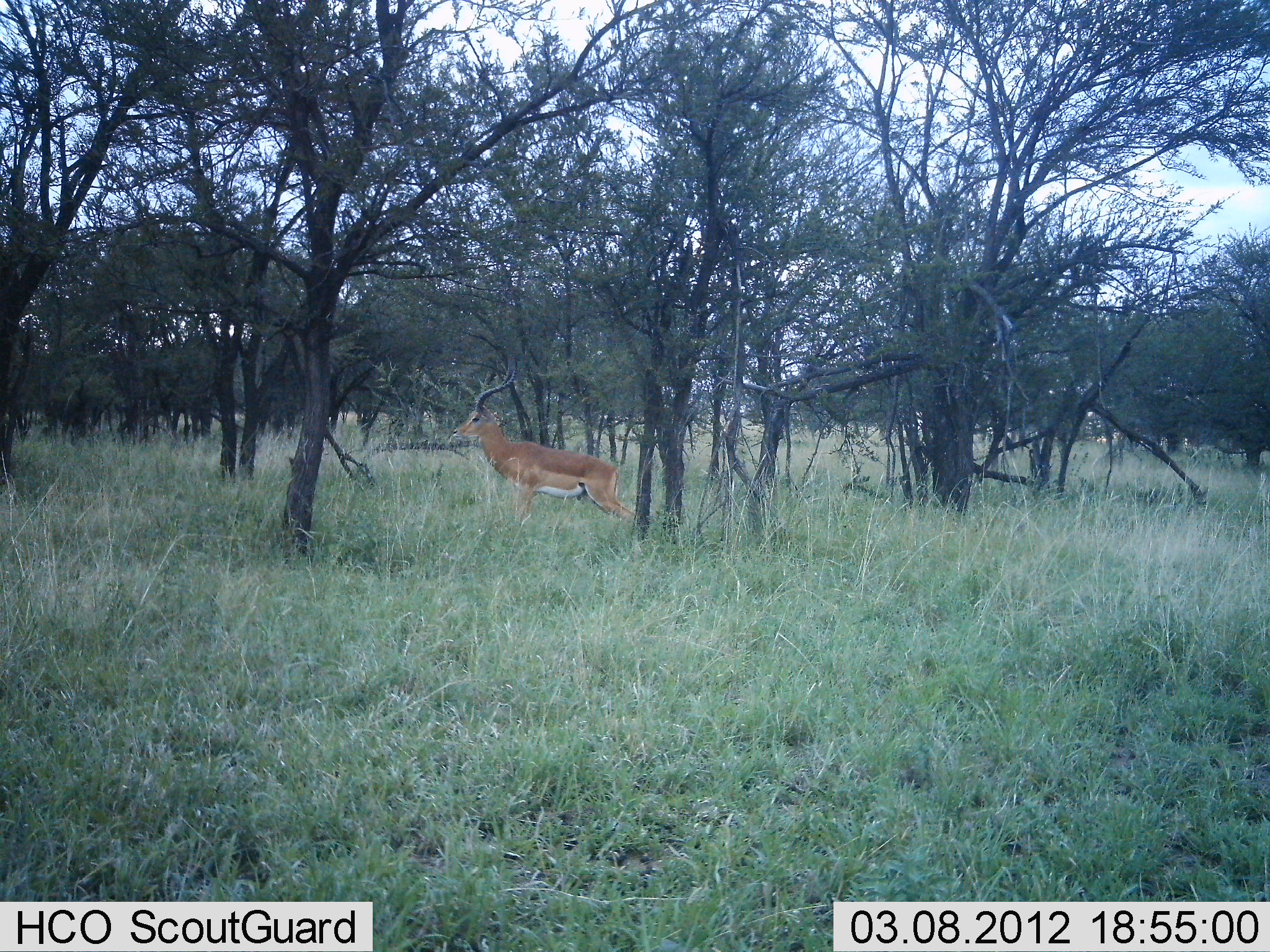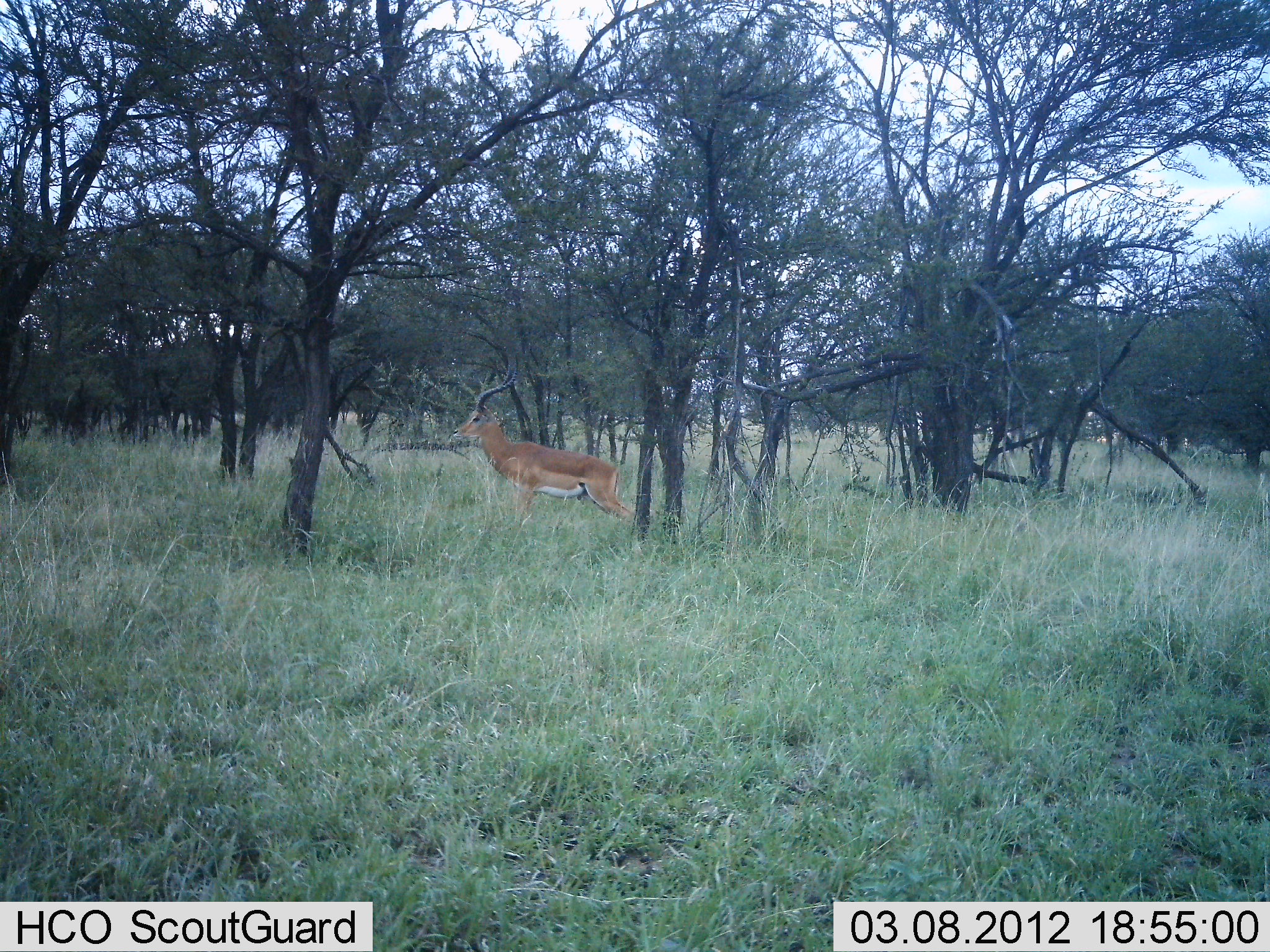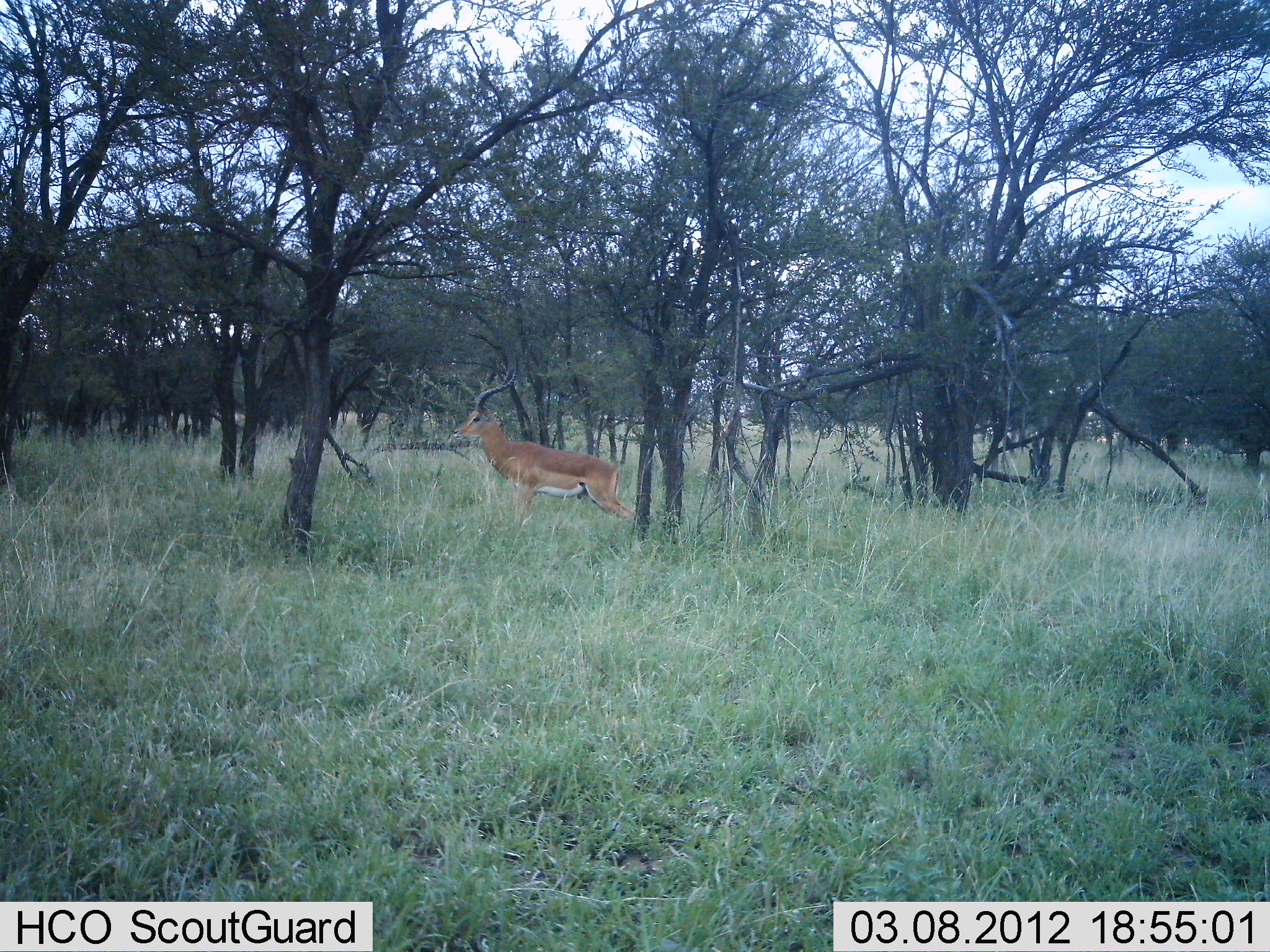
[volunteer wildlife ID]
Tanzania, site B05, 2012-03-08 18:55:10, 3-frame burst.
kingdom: Animalia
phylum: Chordata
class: Mammalia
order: Artiodactyla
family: Bovidae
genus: Aepyceros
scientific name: Aepyceros melampus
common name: impala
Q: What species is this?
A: Impala (Aepyceros melampus).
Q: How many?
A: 1.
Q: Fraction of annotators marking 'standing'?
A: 94%.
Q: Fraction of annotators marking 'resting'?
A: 0%.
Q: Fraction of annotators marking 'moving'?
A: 6%.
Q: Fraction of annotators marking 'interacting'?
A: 0%.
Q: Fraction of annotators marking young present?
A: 0%.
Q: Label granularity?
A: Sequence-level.